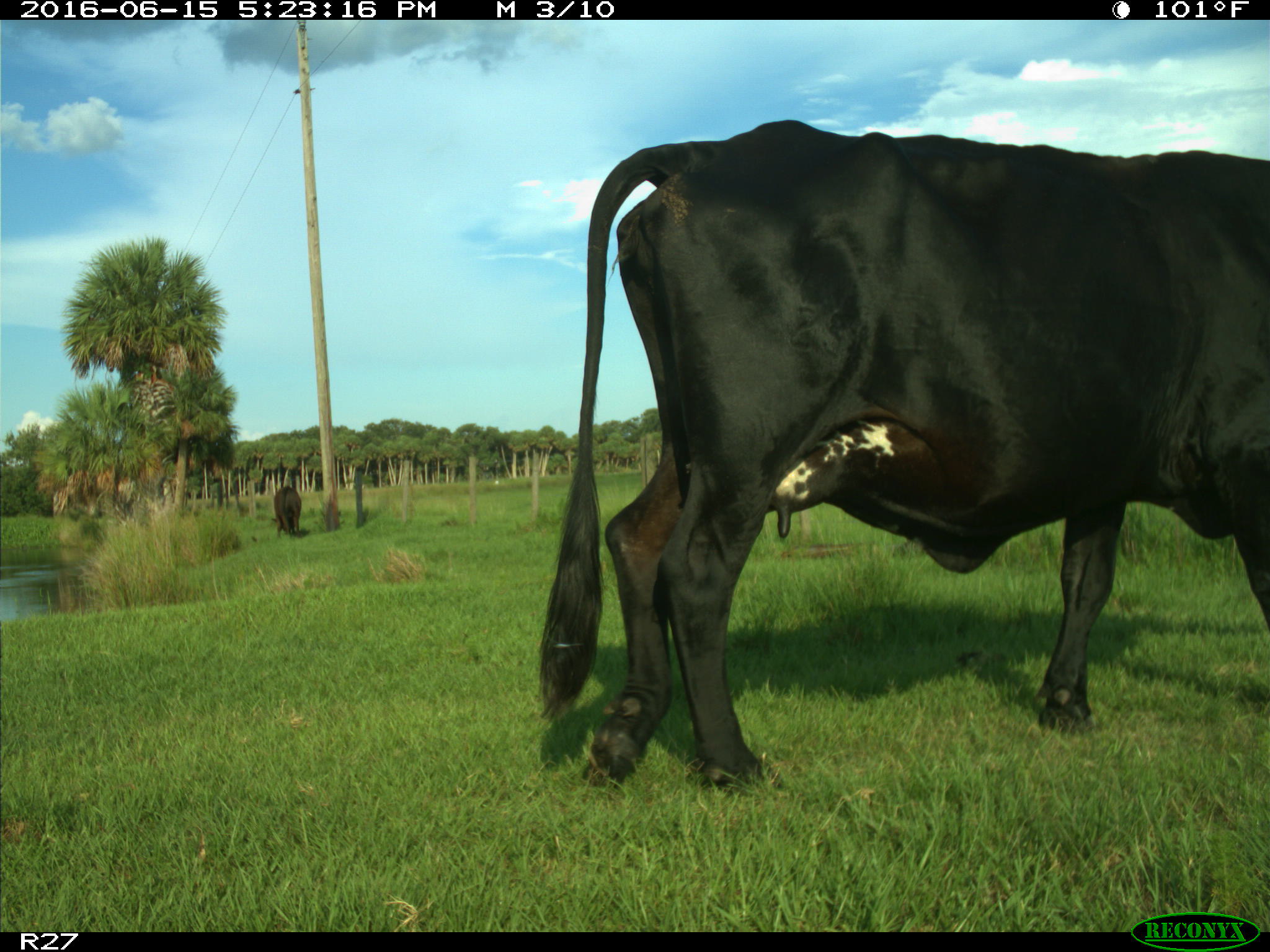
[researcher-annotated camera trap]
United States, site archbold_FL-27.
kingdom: Animalia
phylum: Chordata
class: Mammalia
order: Artiodactyla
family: Bovidae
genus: Bos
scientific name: Bos taurus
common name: domestic cow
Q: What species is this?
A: Bos taurus (domestic cow).